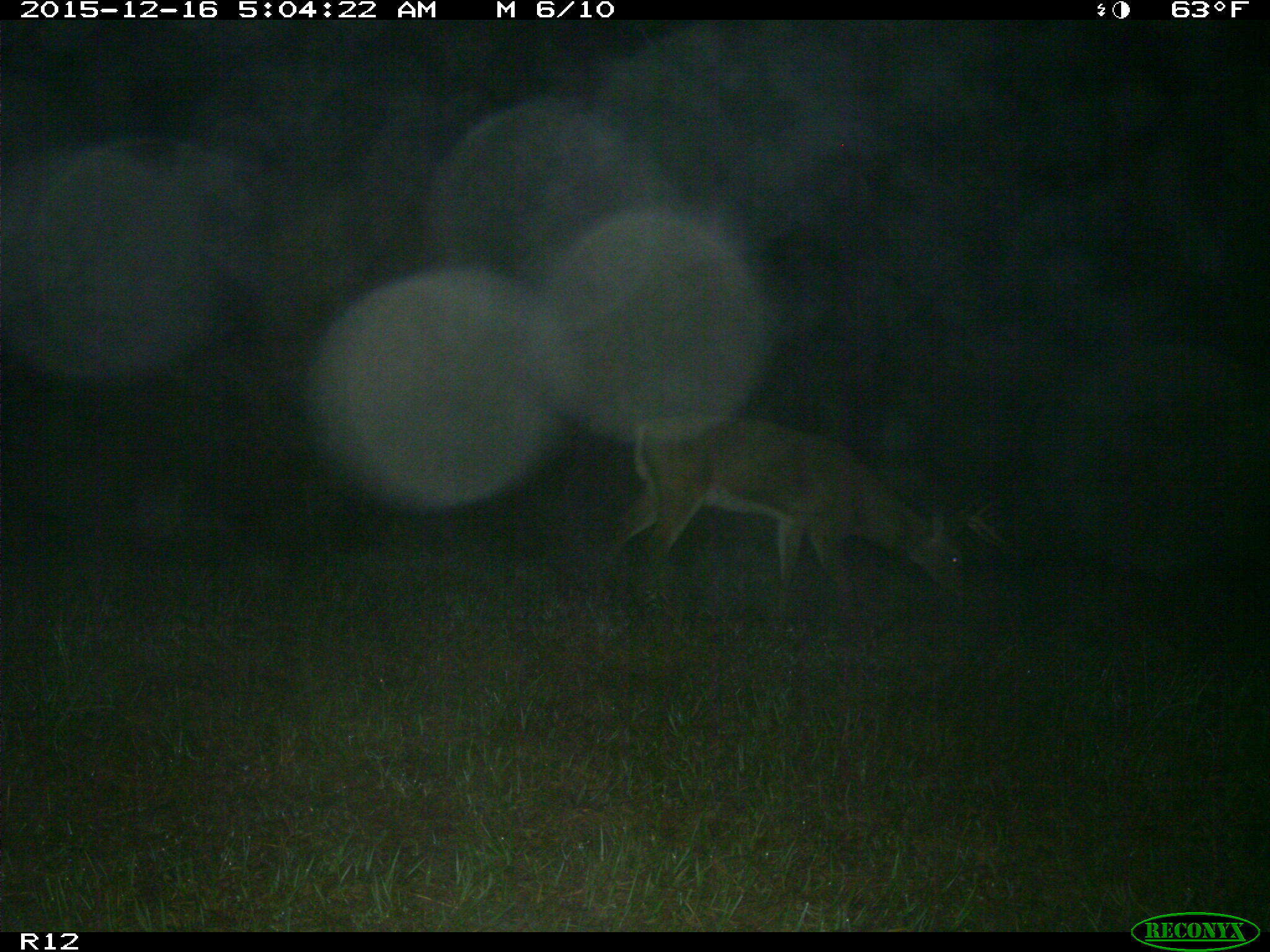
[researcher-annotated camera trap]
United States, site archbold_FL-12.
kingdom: Animalia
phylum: Chordata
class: Mammalia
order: Artiodactyla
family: Cervidae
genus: Odocoileus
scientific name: Odocoileus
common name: deer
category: unidentified deer